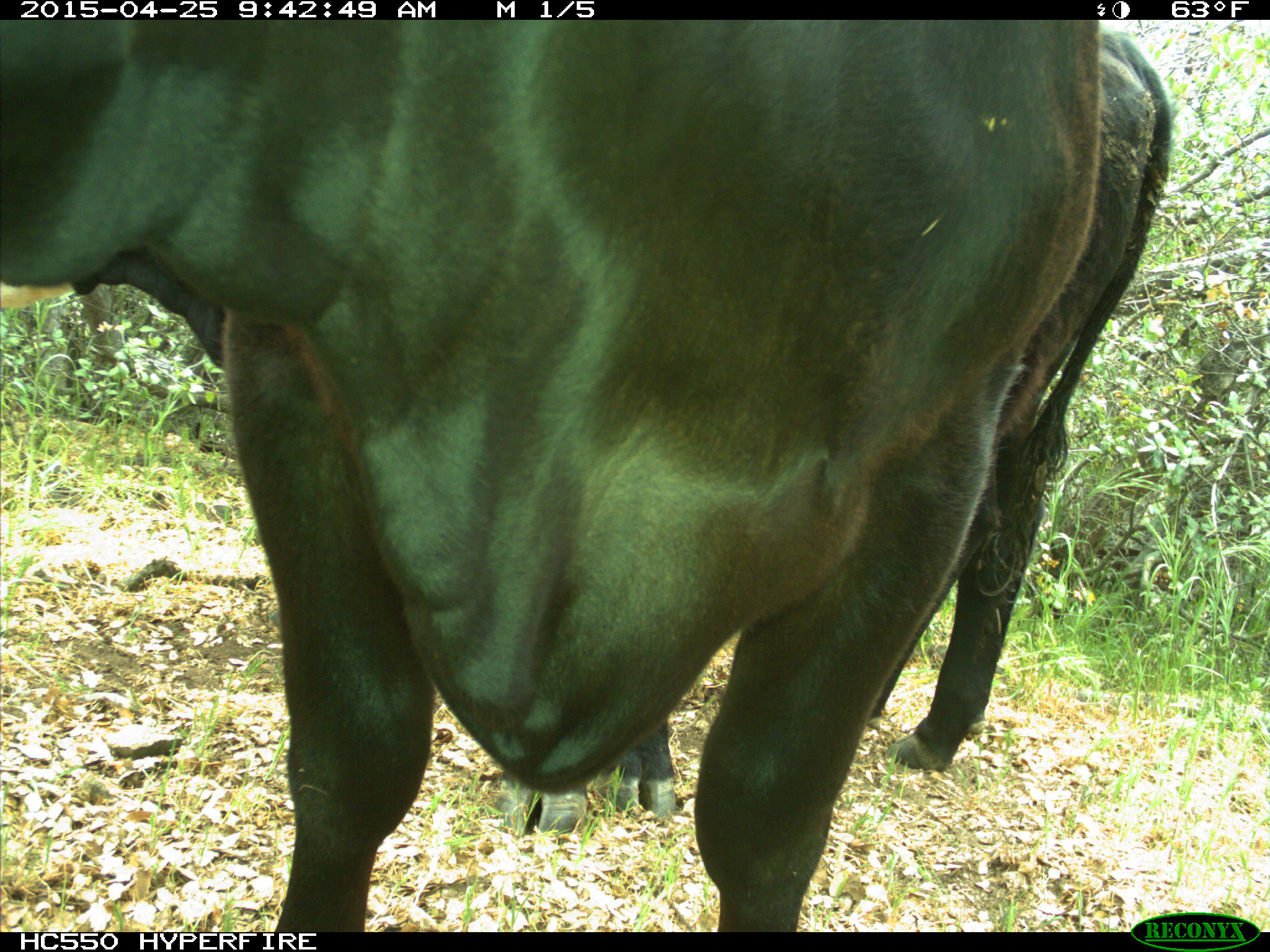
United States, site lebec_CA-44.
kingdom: Animalia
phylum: Chordata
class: Mammalia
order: Artiodactyla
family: Suidae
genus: Sus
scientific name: Sus scrofa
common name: wild boar